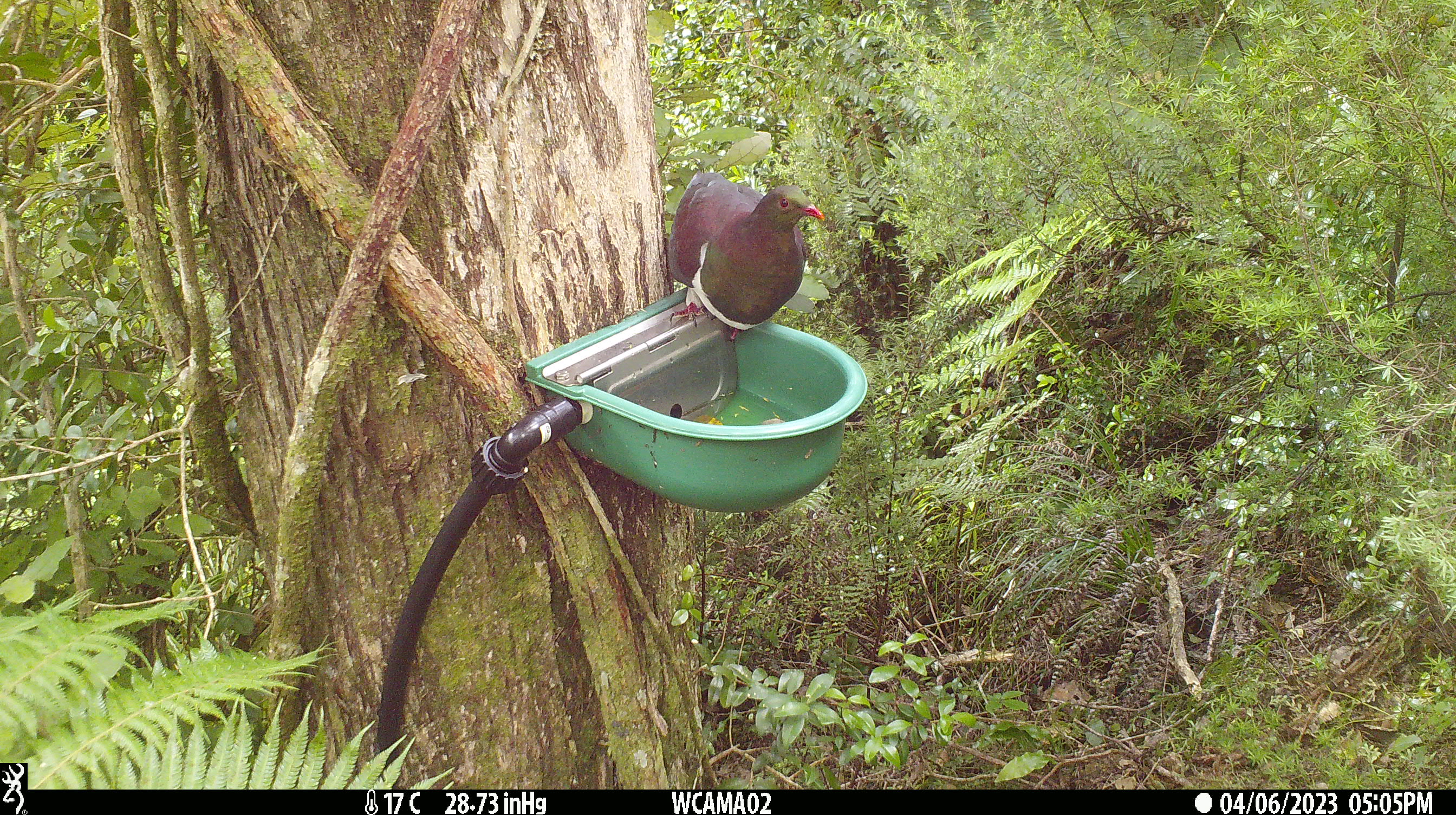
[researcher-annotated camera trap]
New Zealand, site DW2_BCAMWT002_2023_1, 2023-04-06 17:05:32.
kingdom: Animalia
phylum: Chordata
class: Aves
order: Columbiformes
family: Columbidae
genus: Hemiphaga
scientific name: Hemiphaga novaeseelandiae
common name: new zealand pigeon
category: kereru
Kereru (new zealand pigeon) (Hemiphaga novaeseelandiae).